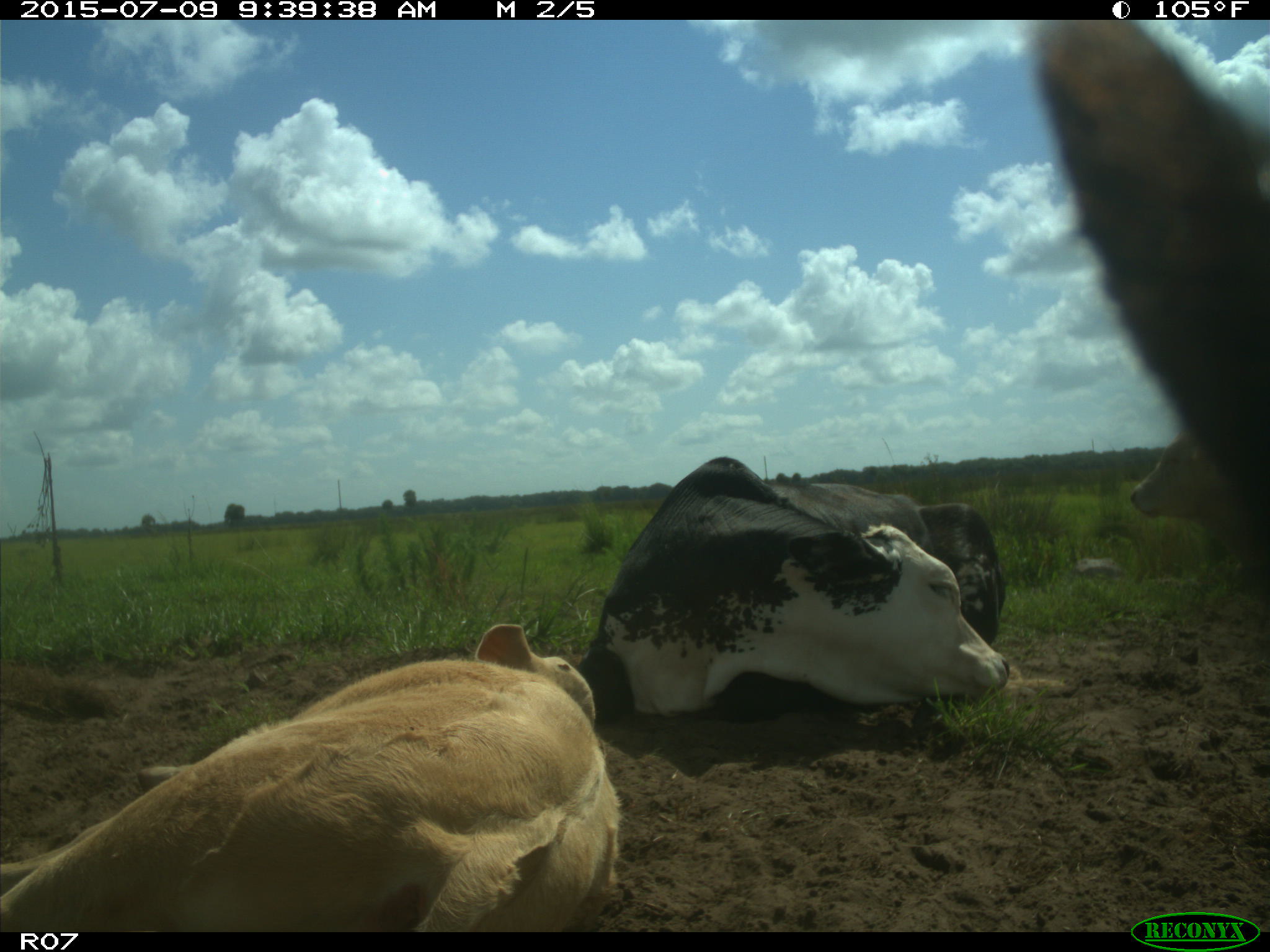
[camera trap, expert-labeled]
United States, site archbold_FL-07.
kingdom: Animalia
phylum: Chordata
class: Mammalia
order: Artiodactyla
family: Bovidae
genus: Bos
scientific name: Bos taurus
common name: domestic cow